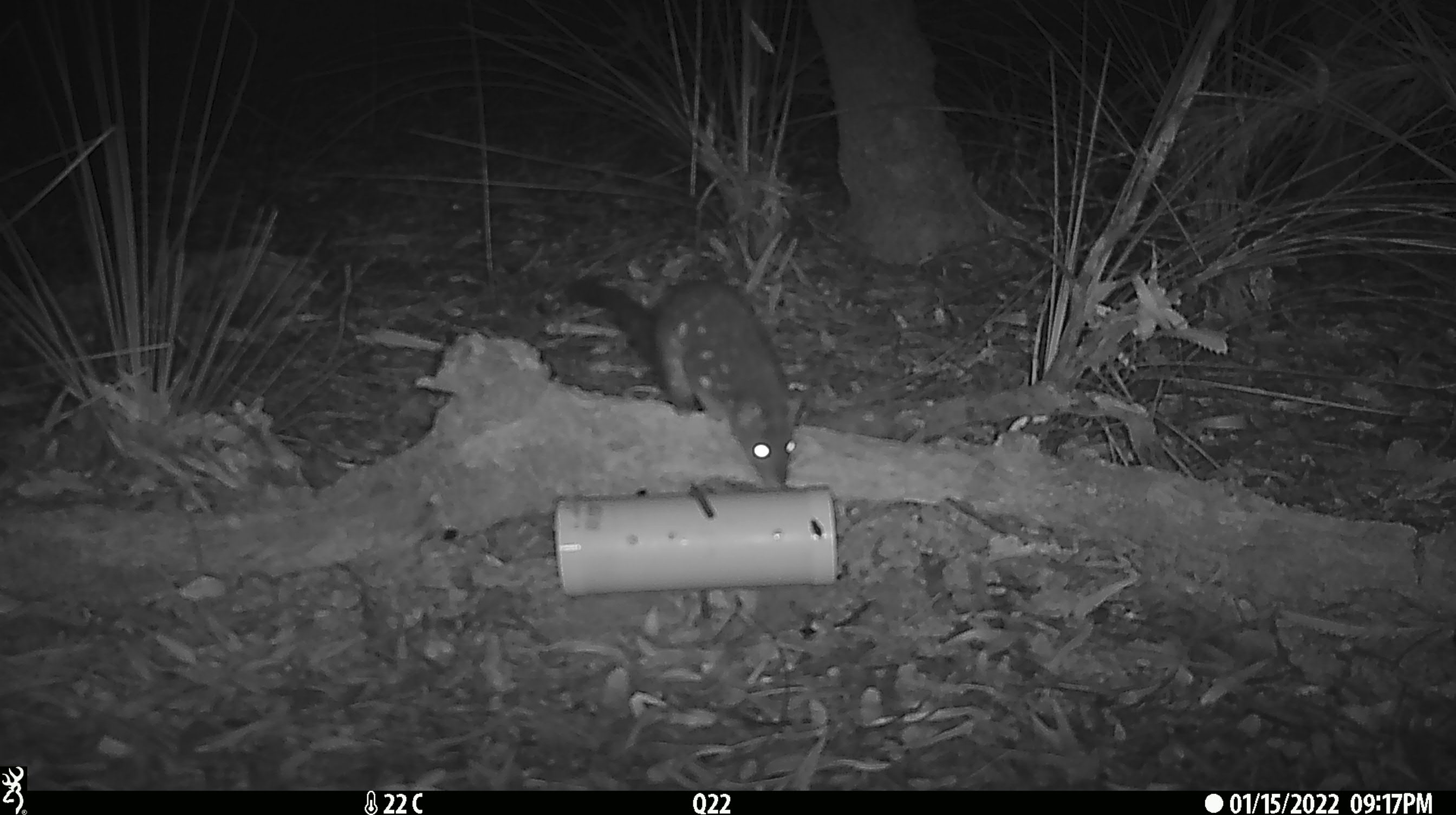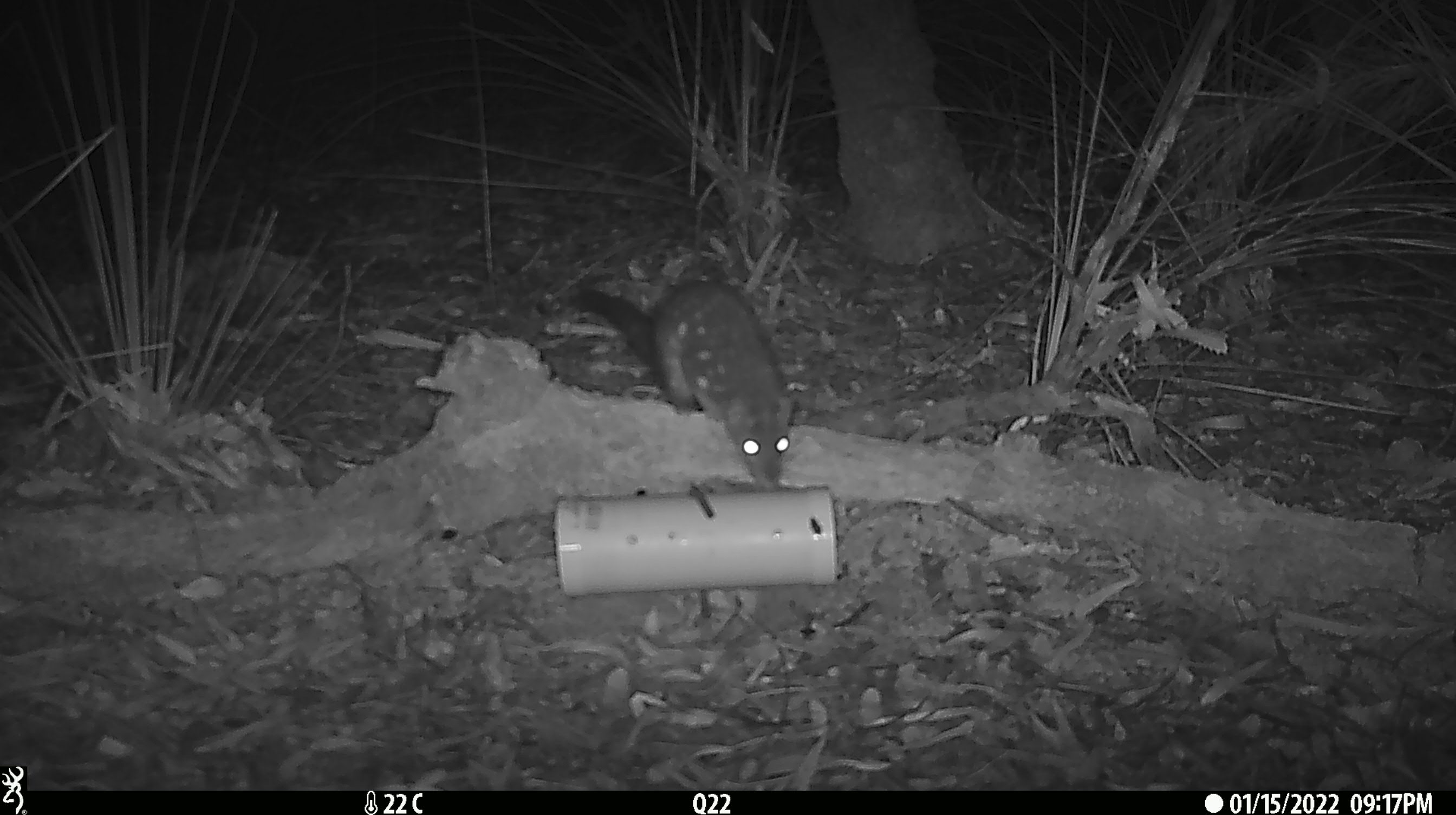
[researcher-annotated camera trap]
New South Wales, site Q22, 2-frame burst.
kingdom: Animalia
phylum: Chordata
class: Mammalia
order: Dasyuromorphia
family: Dasyuridae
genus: Dasyurus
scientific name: Dasyurus maculatus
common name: spotted-tailed quoll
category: quoll